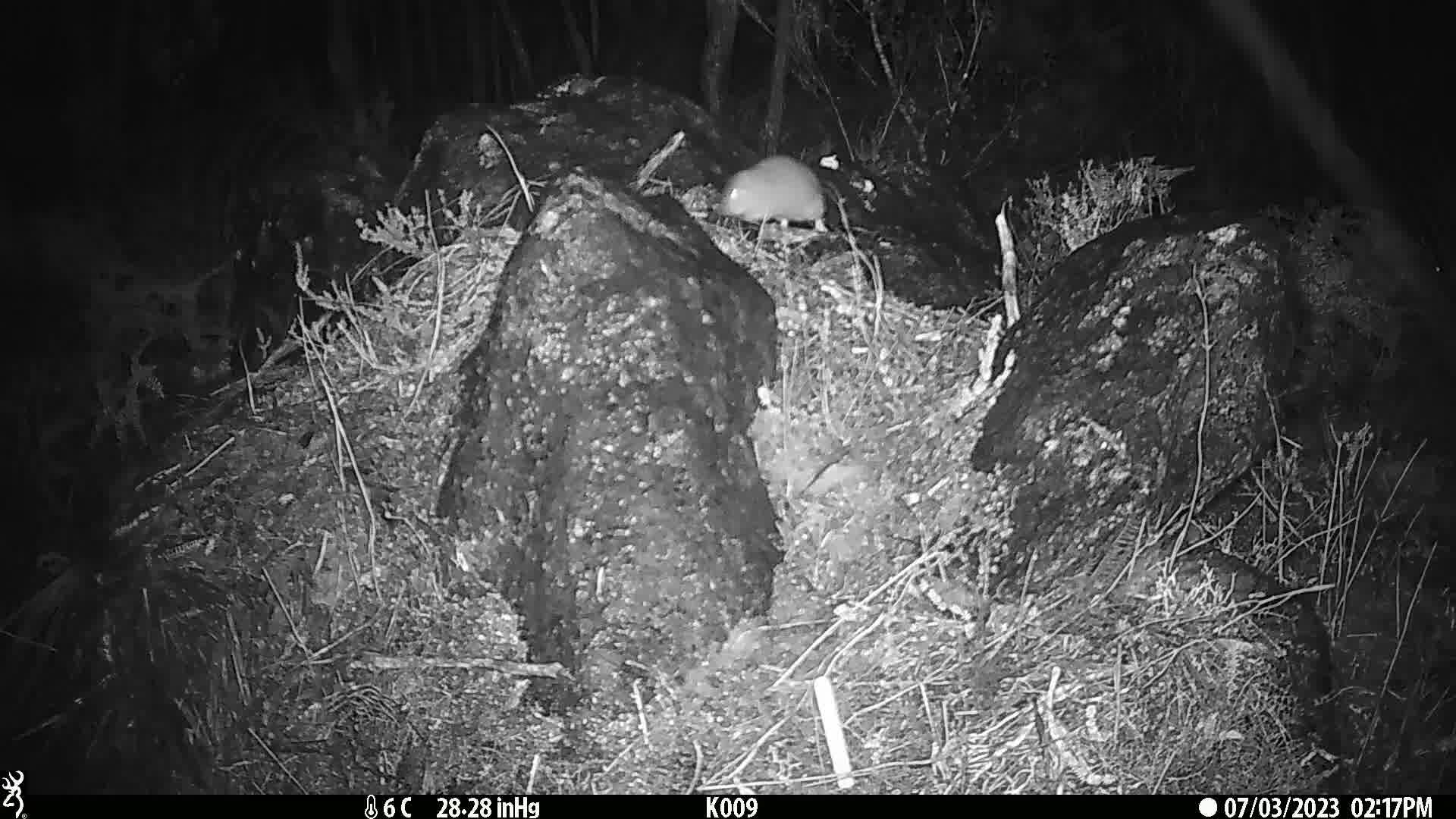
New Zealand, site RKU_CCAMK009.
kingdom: Animalia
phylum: Chordata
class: Mammalia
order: Rodentia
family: Muridae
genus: Rattus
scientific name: Rattus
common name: rat